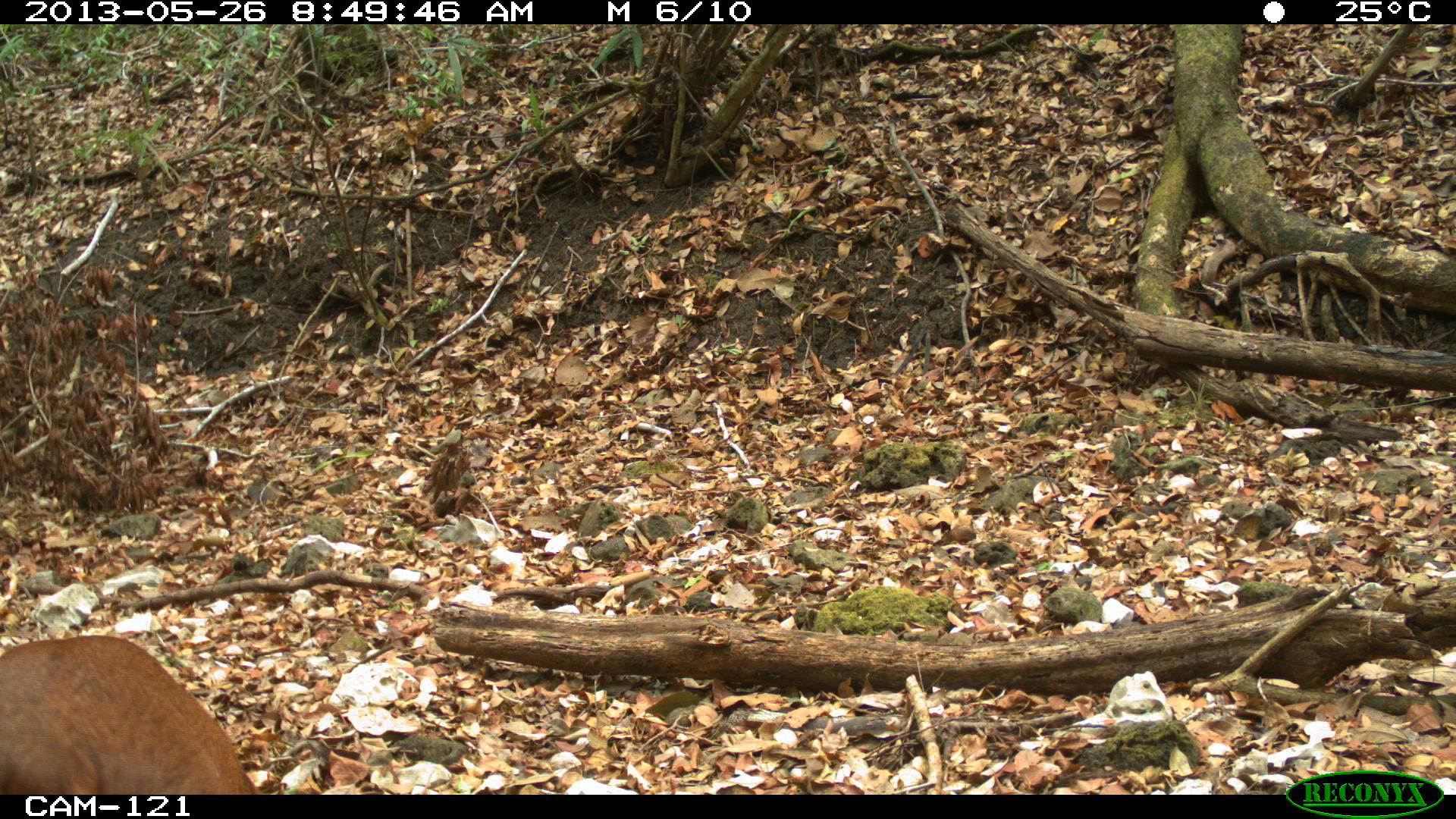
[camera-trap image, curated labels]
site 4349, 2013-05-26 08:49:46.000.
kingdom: Animalia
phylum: Chordata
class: Mammalia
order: Artiodactyla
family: Cervidae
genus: Mazama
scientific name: Mazama temama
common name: central american red brocket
Mazama temama (central american red brocket), count 1, sex male.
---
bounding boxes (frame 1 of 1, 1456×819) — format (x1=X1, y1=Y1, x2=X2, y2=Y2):
mazama temama: (x1=1, y1=633, x2=255, y2=794)